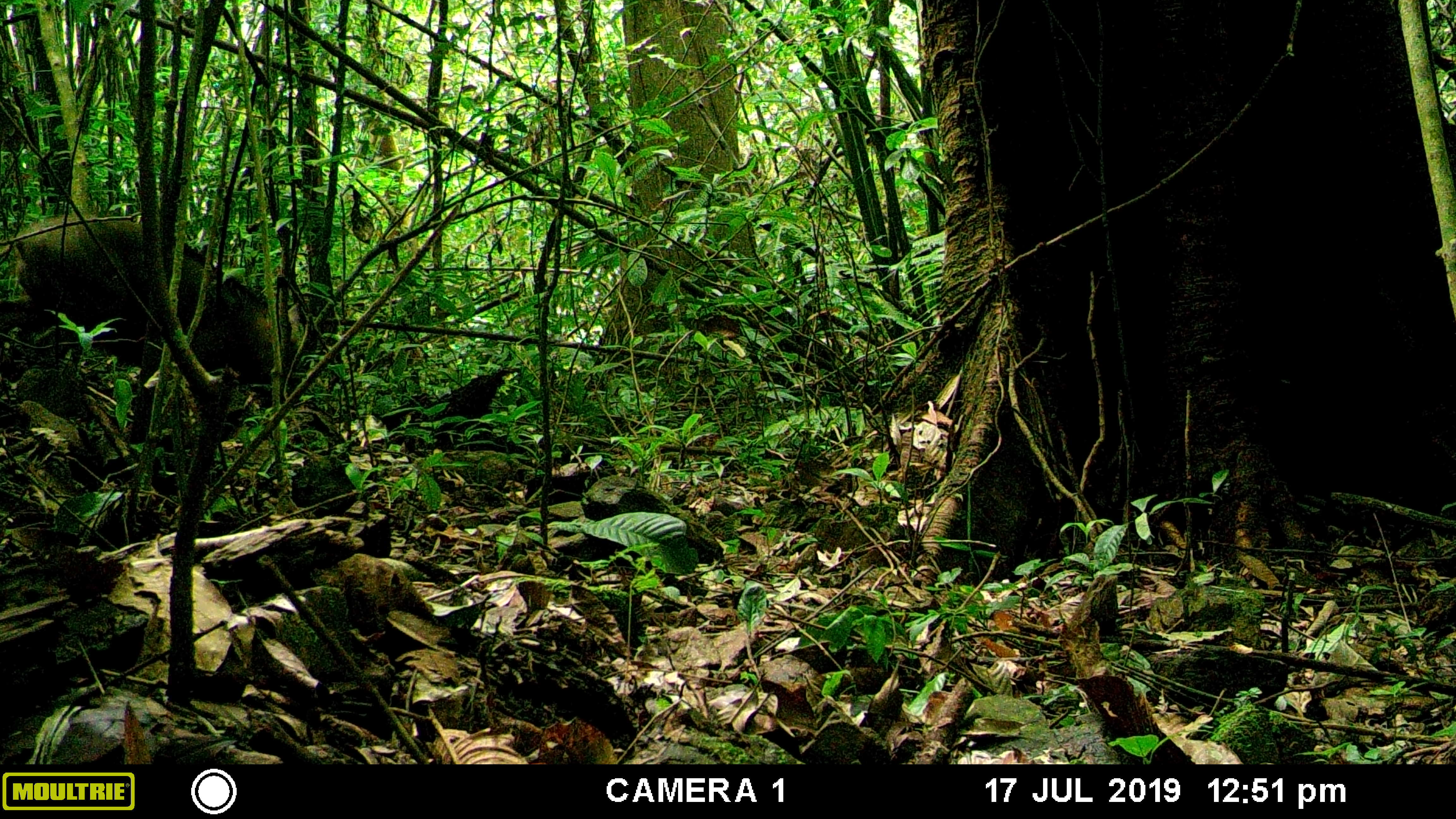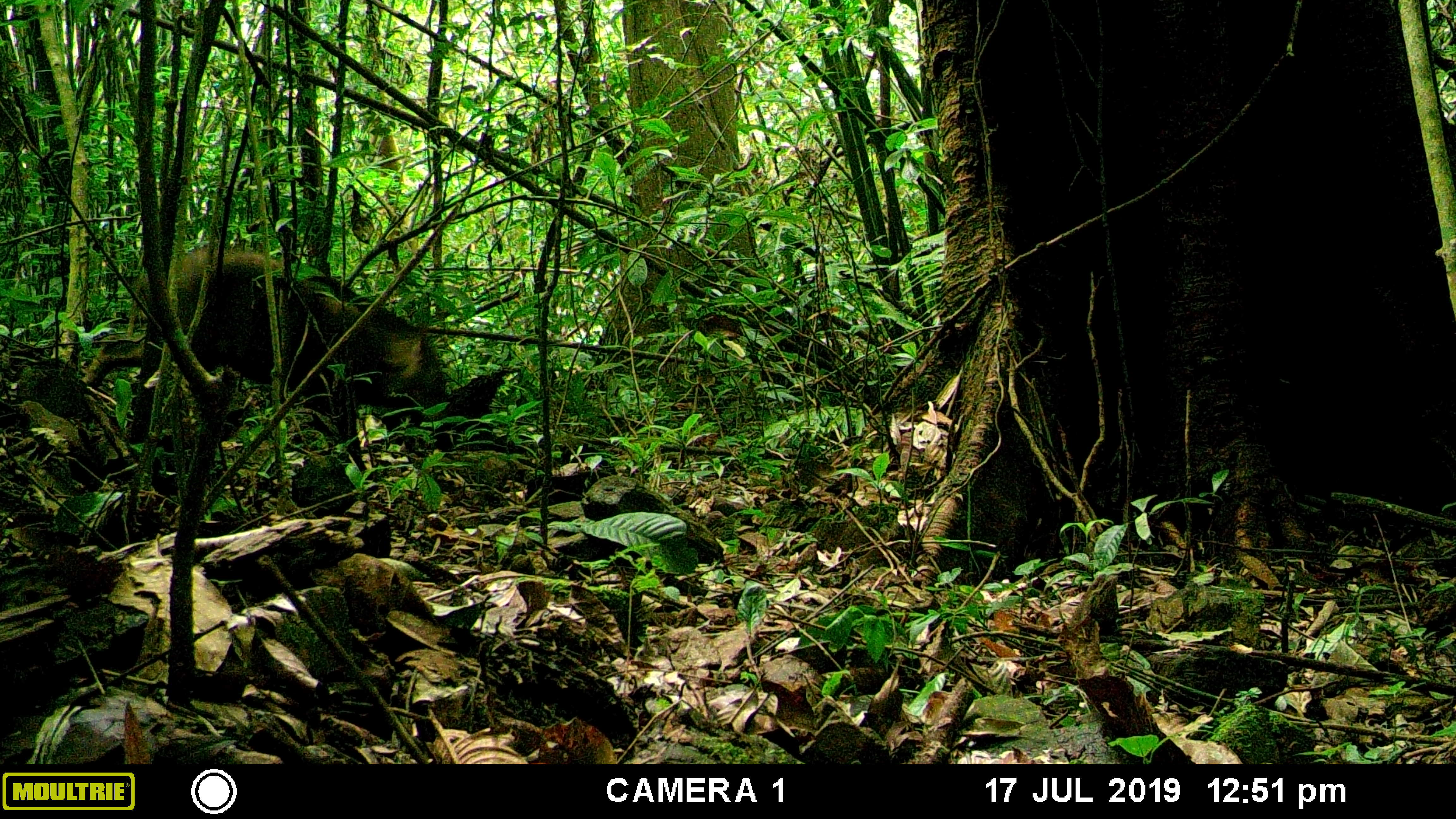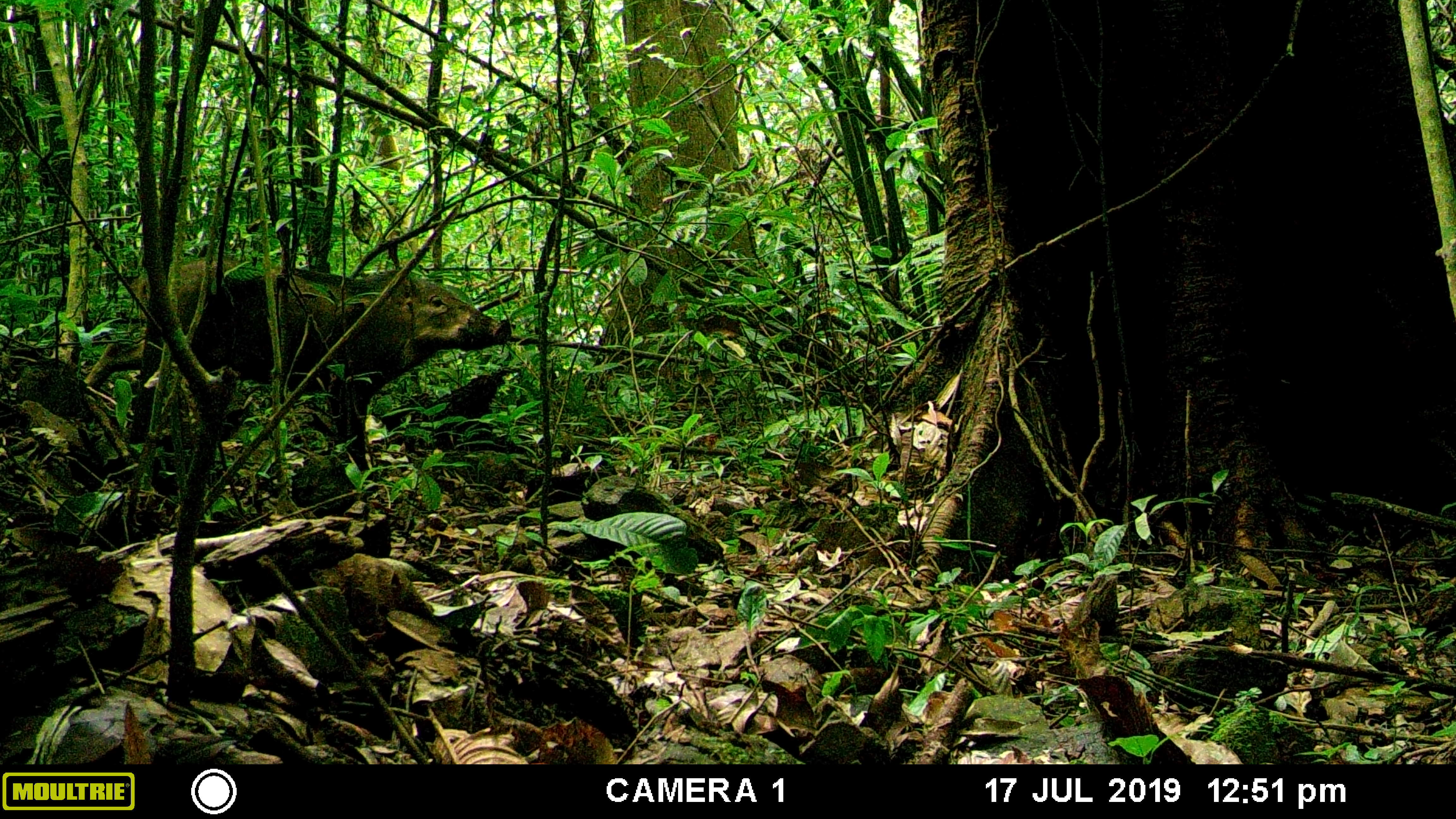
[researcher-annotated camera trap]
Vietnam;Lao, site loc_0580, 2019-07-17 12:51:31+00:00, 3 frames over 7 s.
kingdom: Animalia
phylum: Chordata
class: Mammalia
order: Artiodactyla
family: Suidae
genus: Sus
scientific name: Sus scrofa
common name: eurasian wild pig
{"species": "eurasian wild pig (Sus scrofa)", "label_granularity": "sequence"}